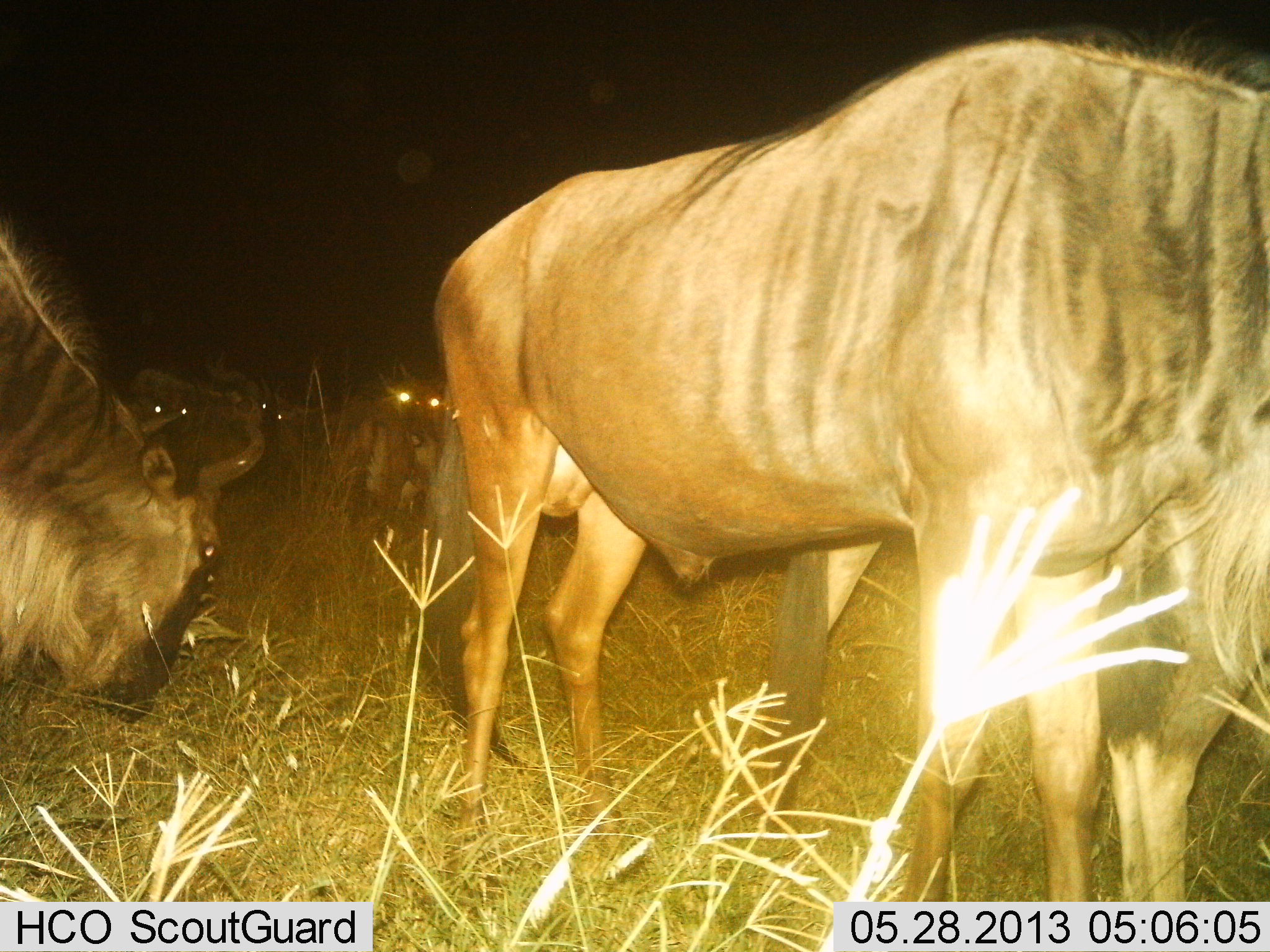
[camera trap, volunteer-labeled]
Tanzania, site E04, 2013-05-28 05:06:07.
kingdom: Animalia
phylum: Chordata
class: Mammalia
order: Artiodactyla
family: Bovidae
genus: Connochaetes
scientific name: Connochaetes taurinus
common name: blue wildebeest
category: wildebeest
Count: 6.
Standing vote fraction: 94%.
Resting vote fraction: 11%.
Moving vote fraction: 28%.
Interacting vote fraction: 6%.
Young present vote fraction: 6%.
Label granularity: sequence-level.